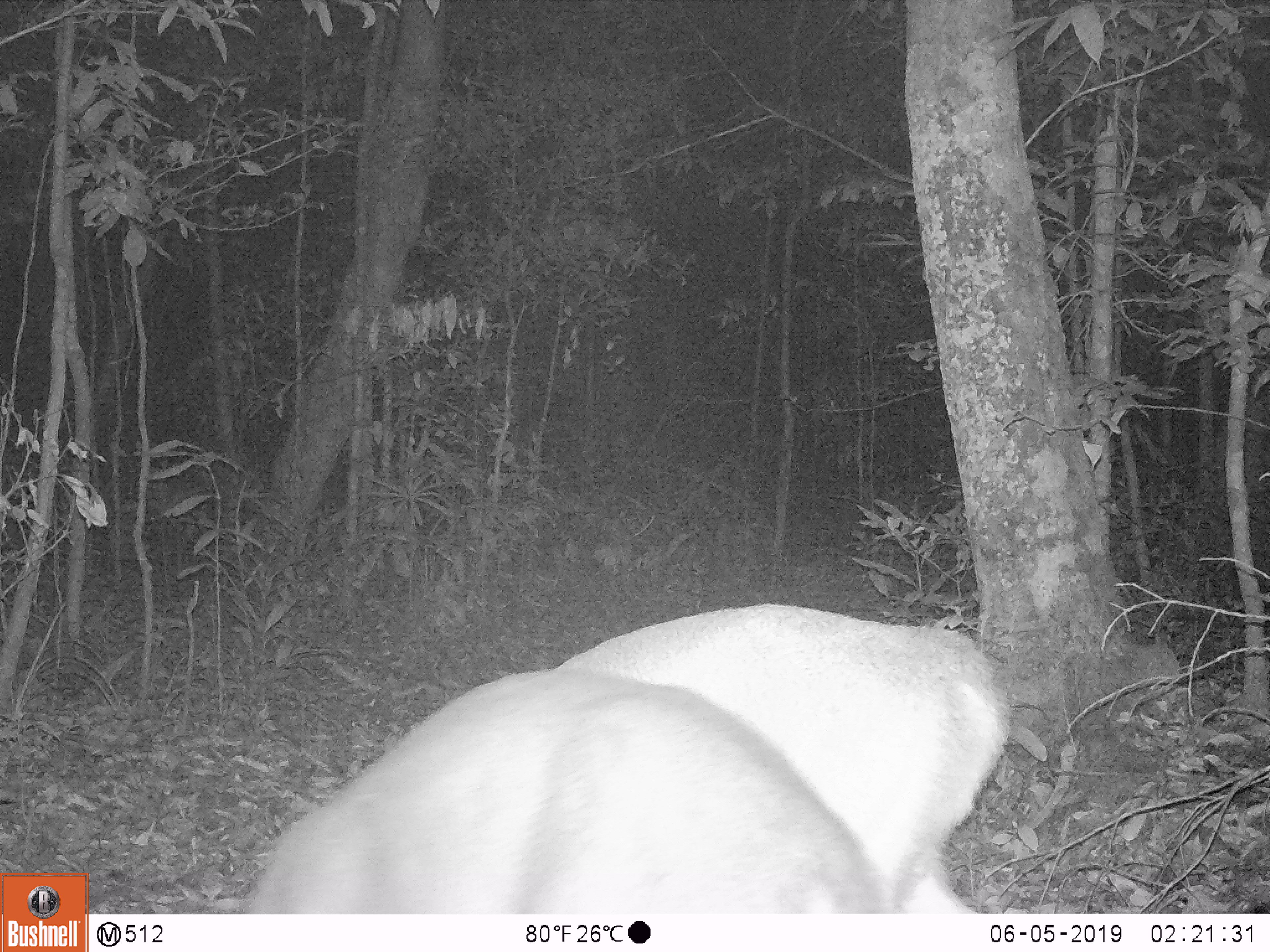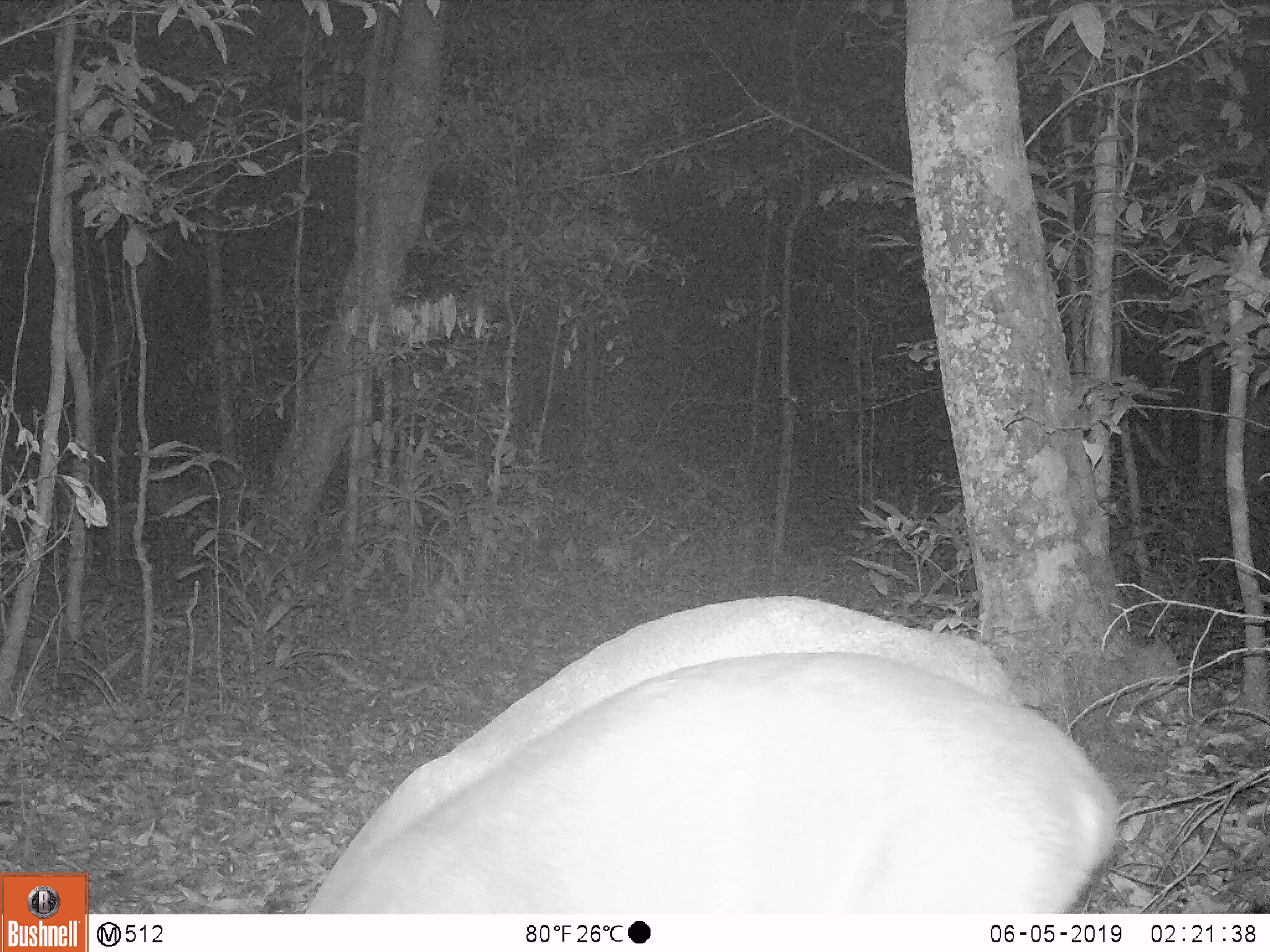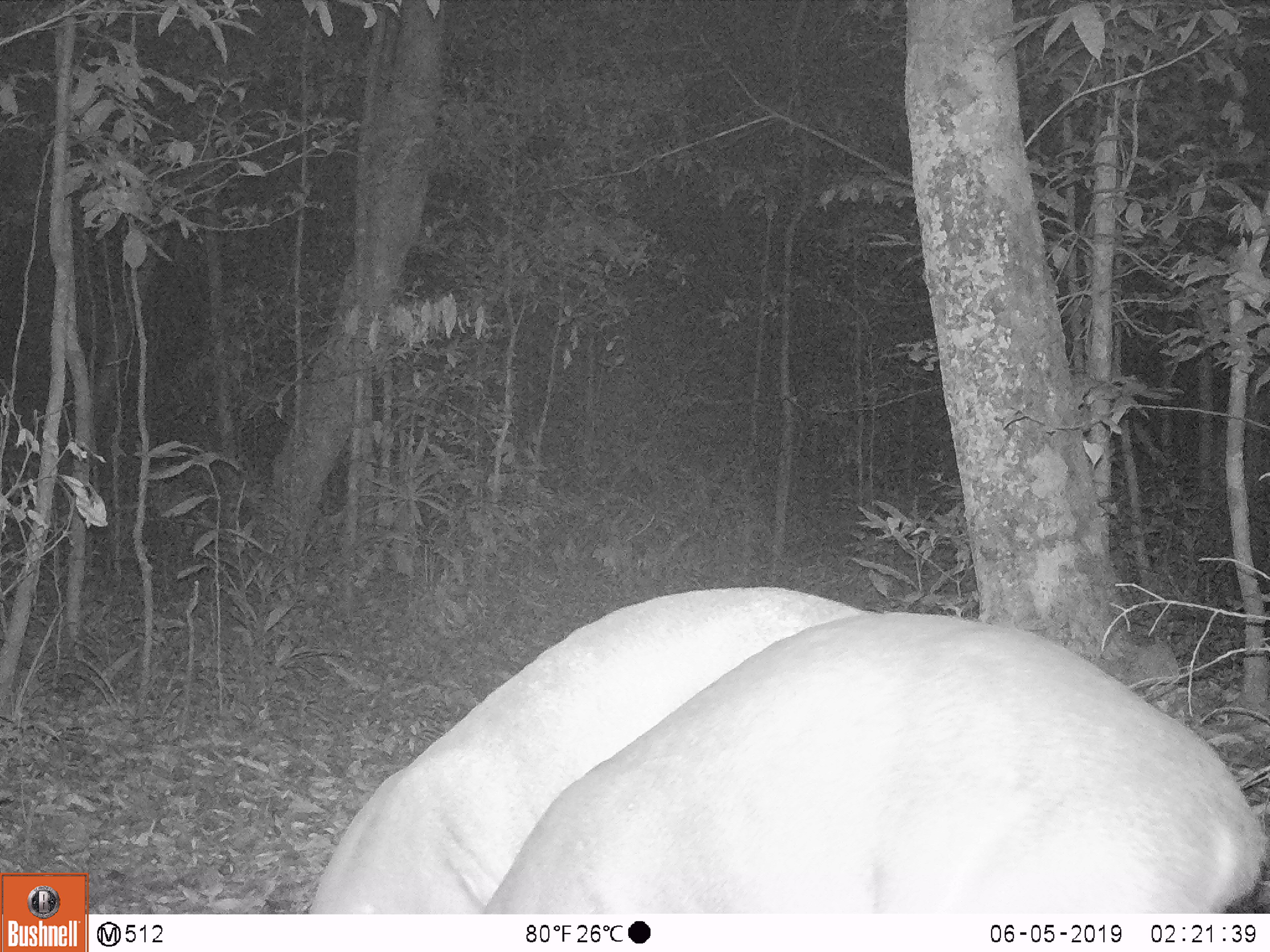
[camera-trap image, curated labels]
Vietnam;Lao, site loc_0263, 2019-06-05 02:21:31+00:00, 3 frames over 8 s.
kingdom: Animalia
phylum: Chordata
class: Mammalia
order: Artiodactyla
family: Cervidae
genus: Muntiacus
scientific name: Muntiacus vuquangensis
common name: large-antlered muntjac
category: large antlered muntjac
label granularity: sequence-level